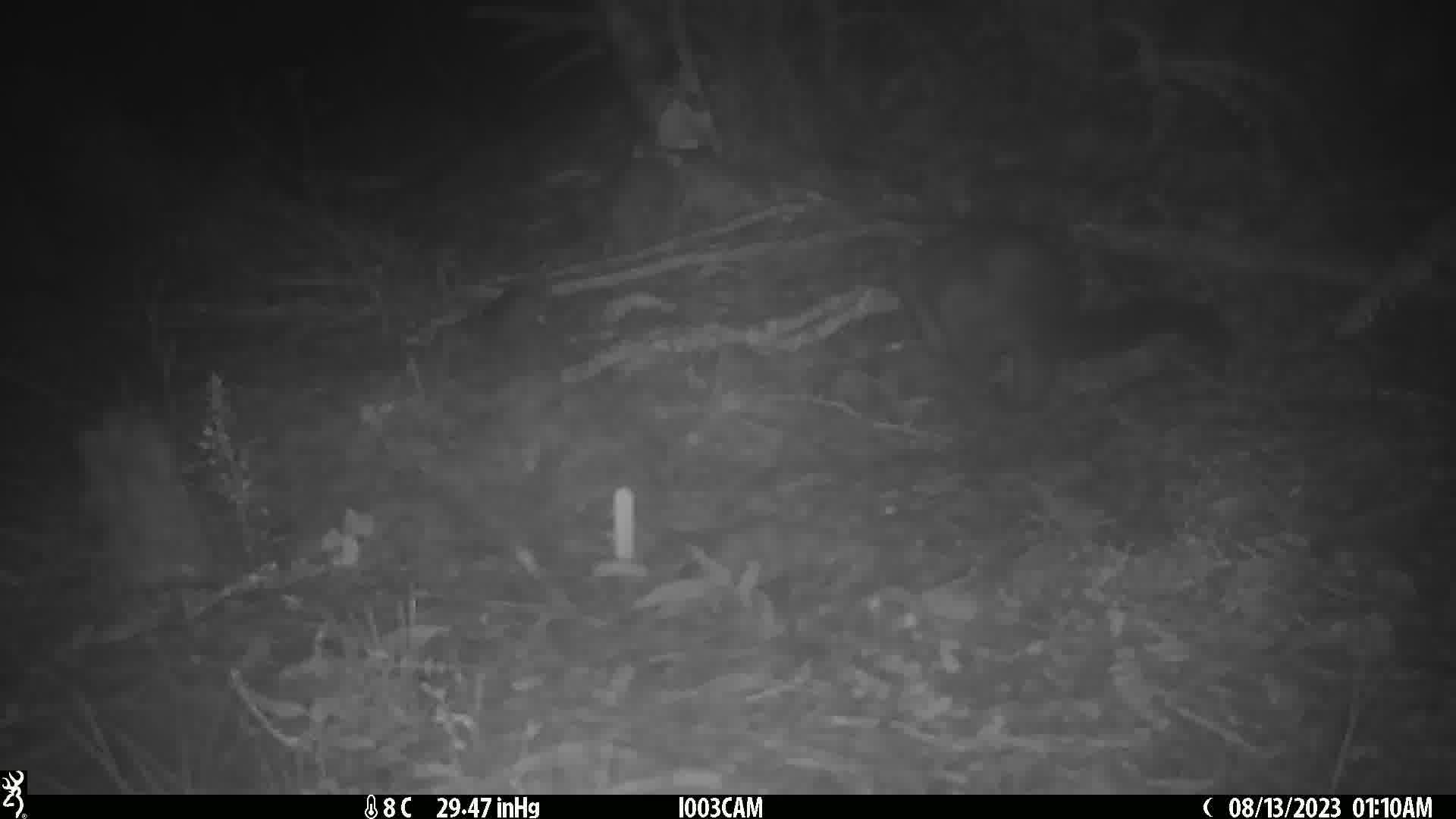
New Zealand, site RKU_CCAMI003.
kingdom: Animalia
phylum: Chordata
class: Mammalia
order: Diprotodontia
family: Phalangeridae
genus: Trichosurus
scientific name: Trichosurus vulpecula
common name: common brushtail possum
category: possum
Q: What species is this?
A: Possum (common brushtail possum) (Trichosurus vulpecula).